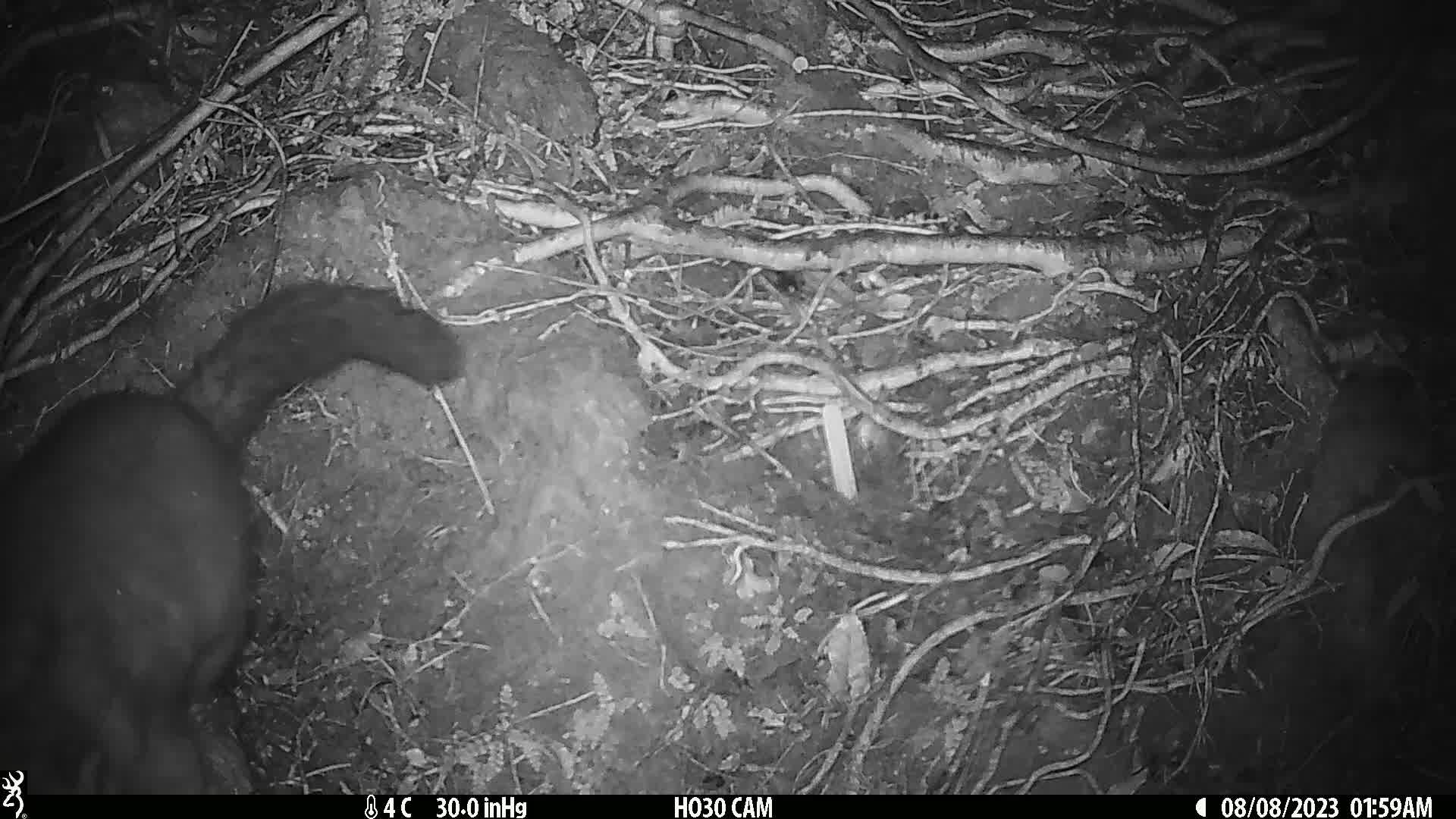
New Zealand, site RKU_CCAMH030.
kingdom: Animalia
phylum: Chordata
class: Mammalia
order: Diprotodontia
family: Phalangeridae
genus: Trichosurus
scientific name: Trichosurus vulpecula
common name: common brushtail possum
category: possum